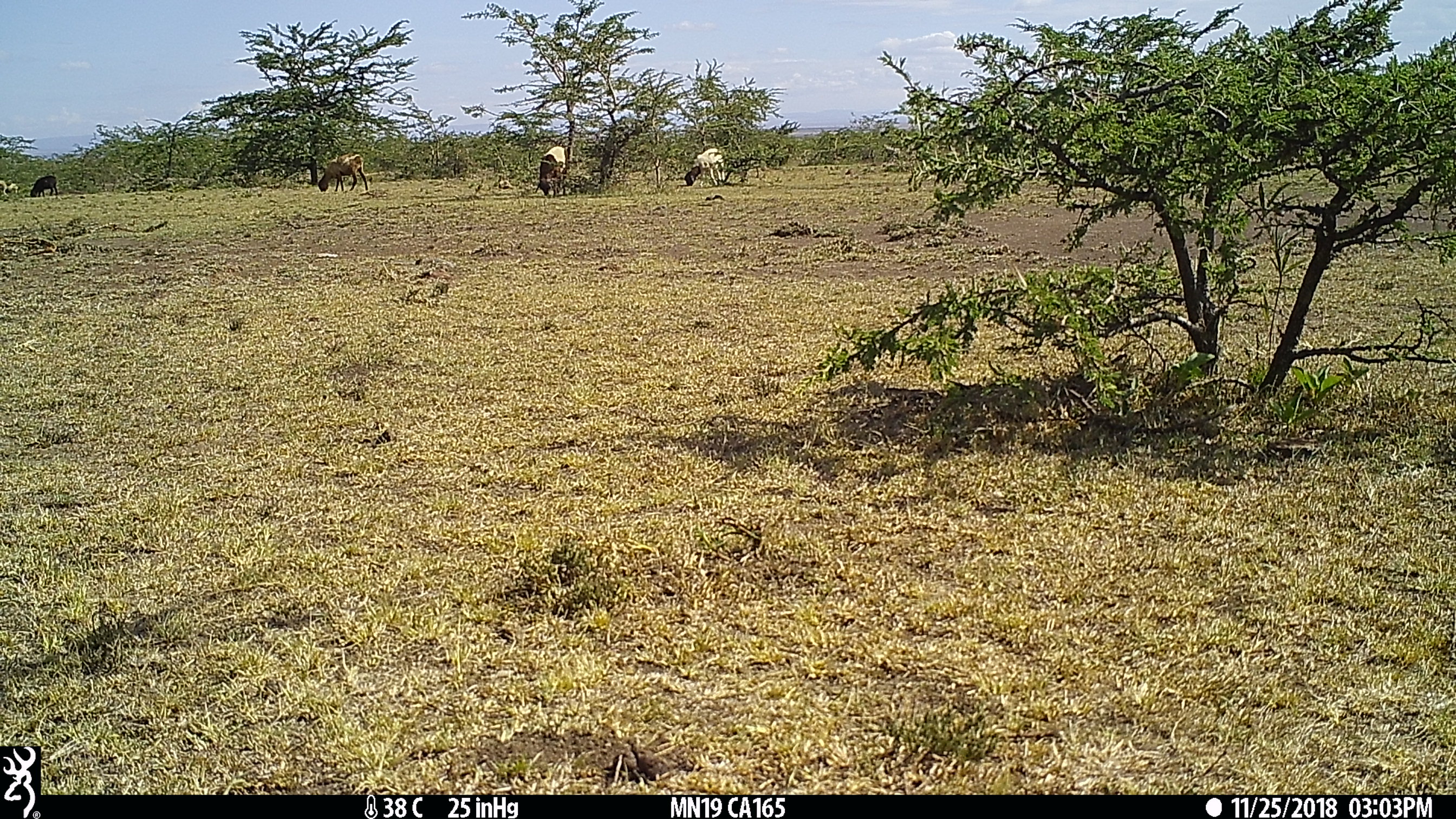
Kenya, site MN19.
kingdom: Animalia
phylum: Chordata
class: Mammalia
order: Artiodactyla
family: Bovidae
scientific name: Bovidae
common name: sheep or goat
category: shoat